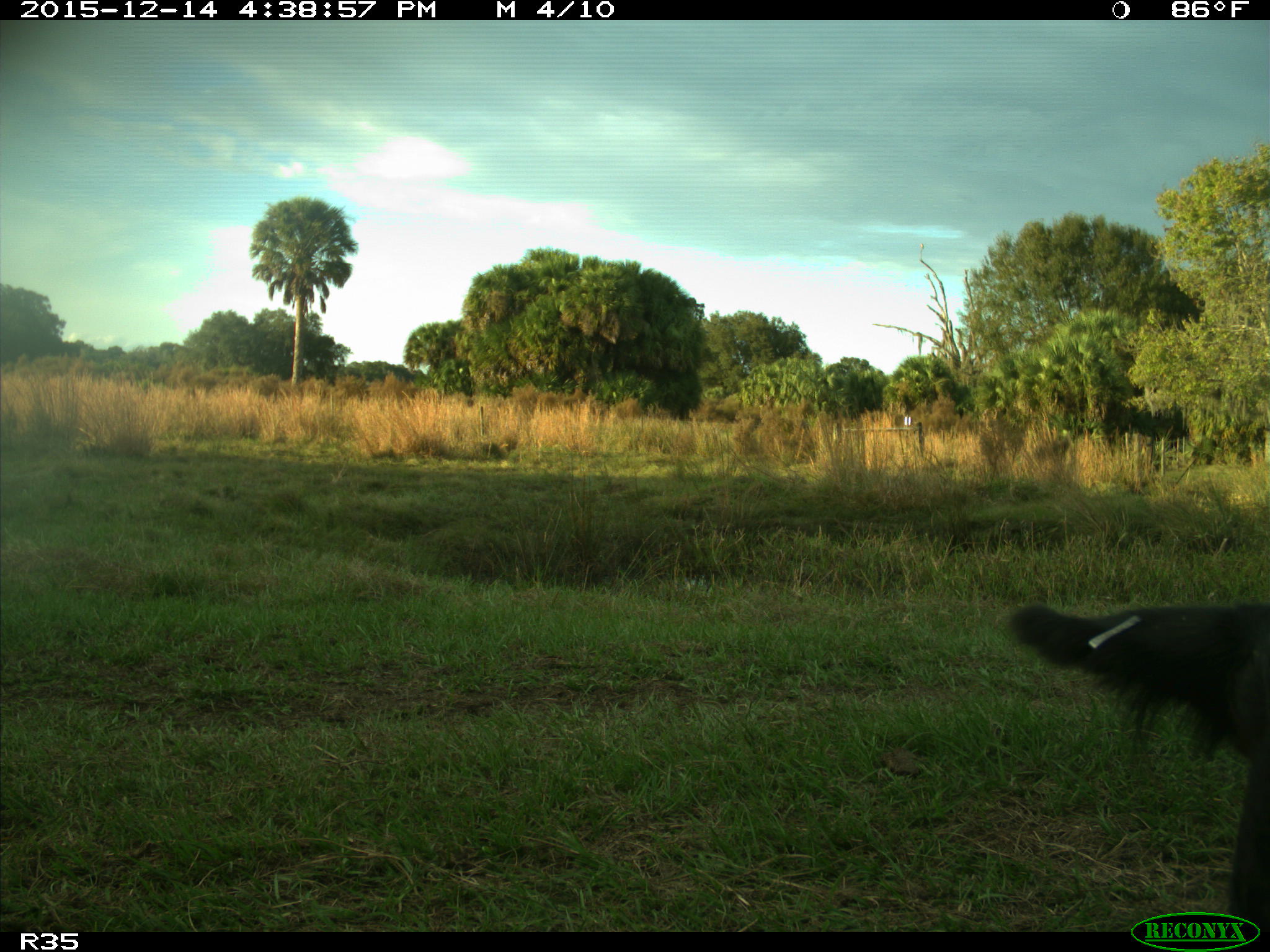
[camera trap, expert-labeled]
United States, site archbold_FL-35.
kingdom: Animalia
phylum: Chordata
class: Mammalia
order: Artiodactyla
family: Bovidae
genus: Bos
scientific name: Bos taurus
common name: domestic cow